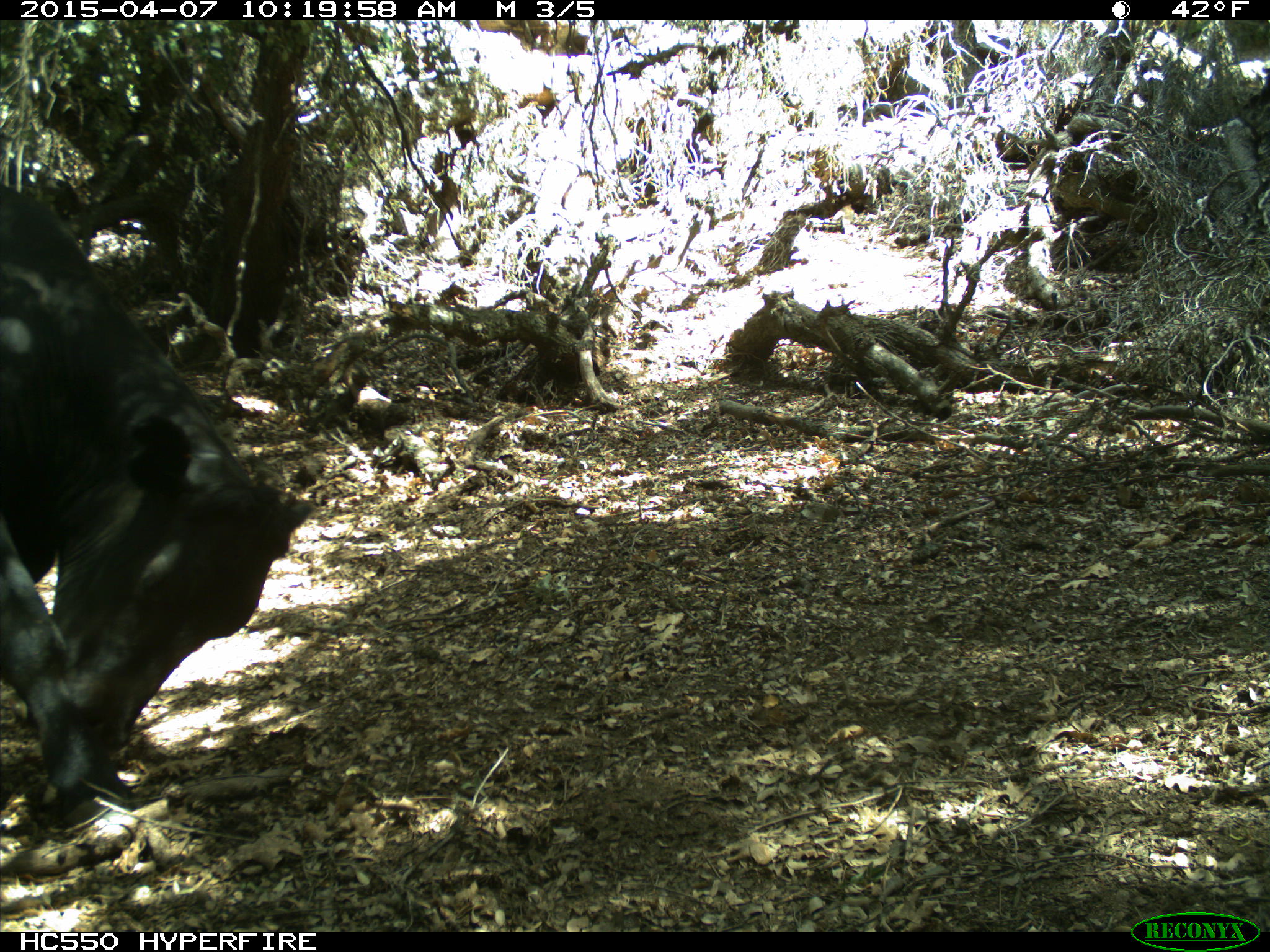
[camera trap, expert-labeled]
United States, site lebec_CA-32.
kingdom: Animalia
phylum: Chordata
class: Mammalia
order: Artiodactyla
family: Bovidae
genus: Bos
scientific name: Bos taurus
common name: domestic cow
Bos taurus (domestic cow).